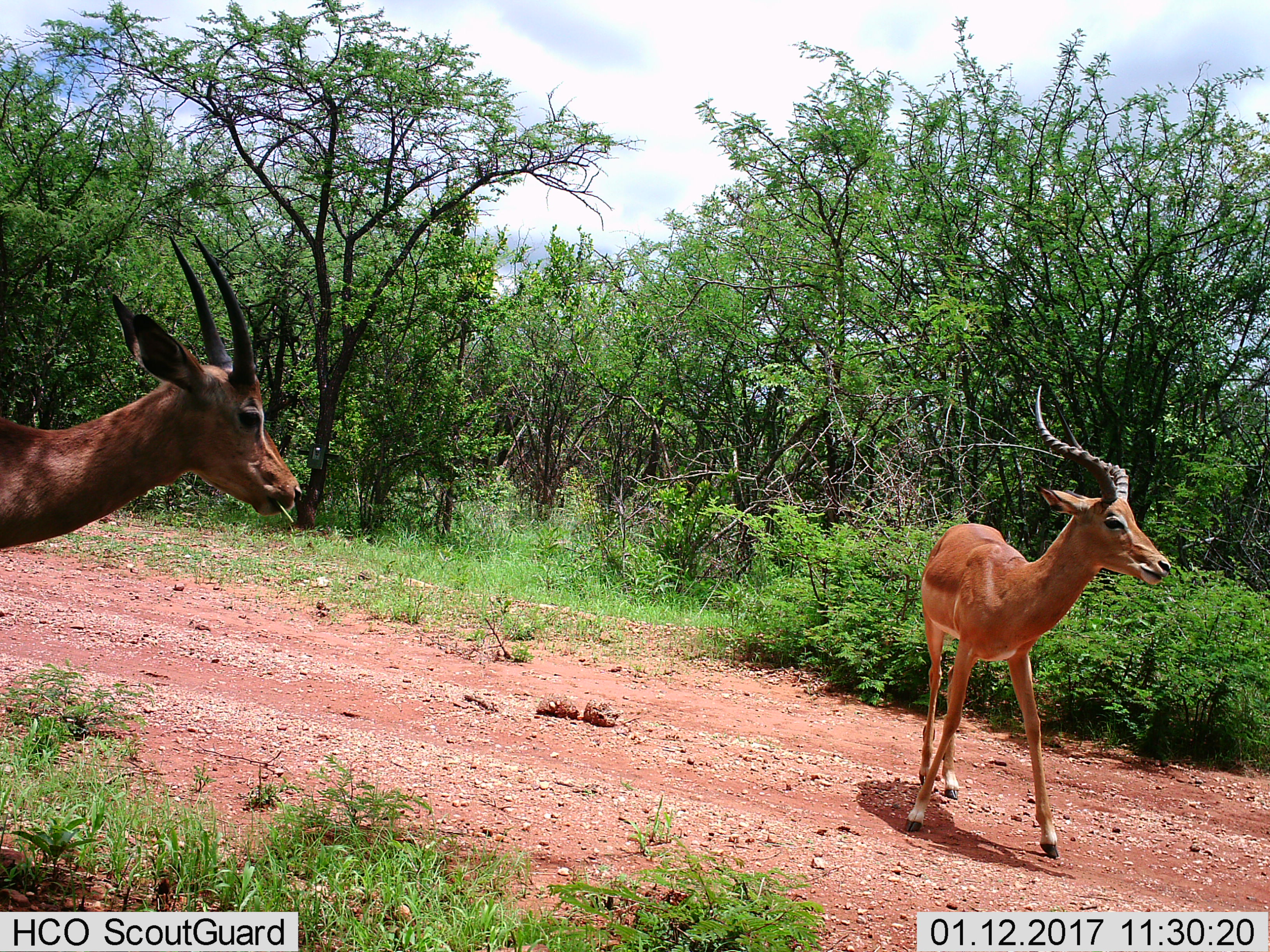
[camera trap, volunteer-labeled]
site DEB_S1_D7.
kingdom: Animalia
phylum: Chordata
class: Mammalia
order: Artiodactyla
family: Bovidae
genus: Aepyceros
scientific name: Aepyceros melampus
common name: impala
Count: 2.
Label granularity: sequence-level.